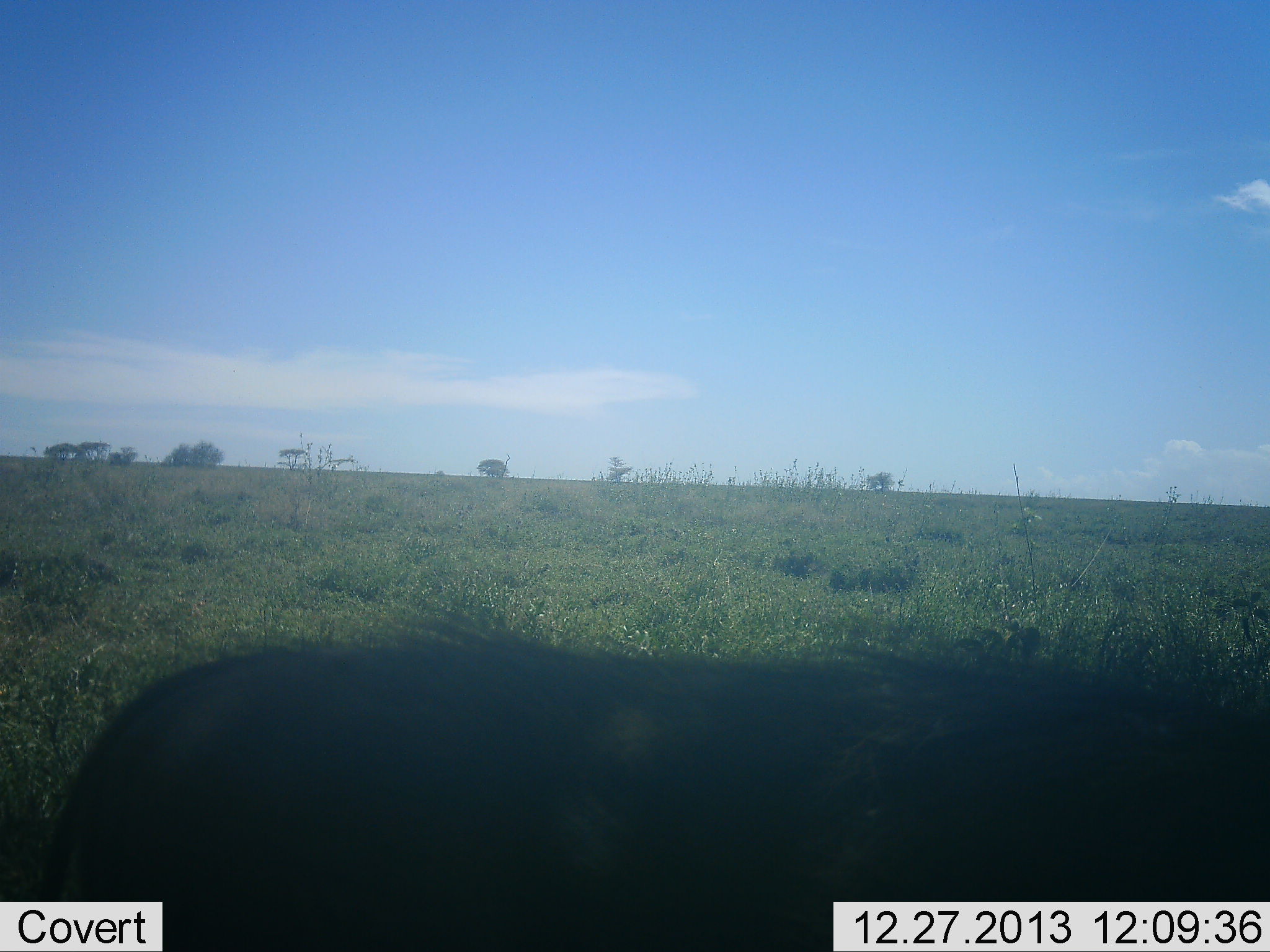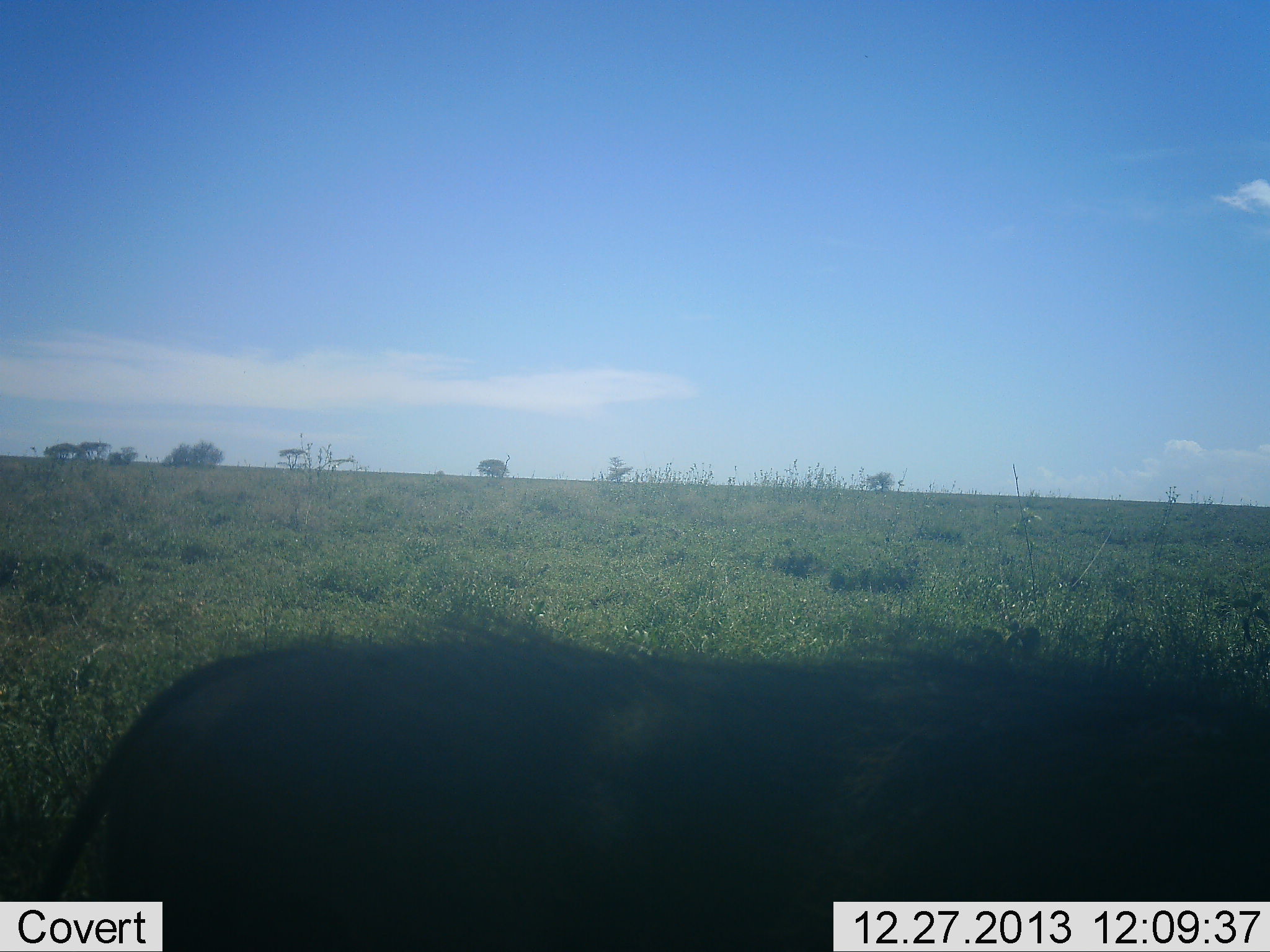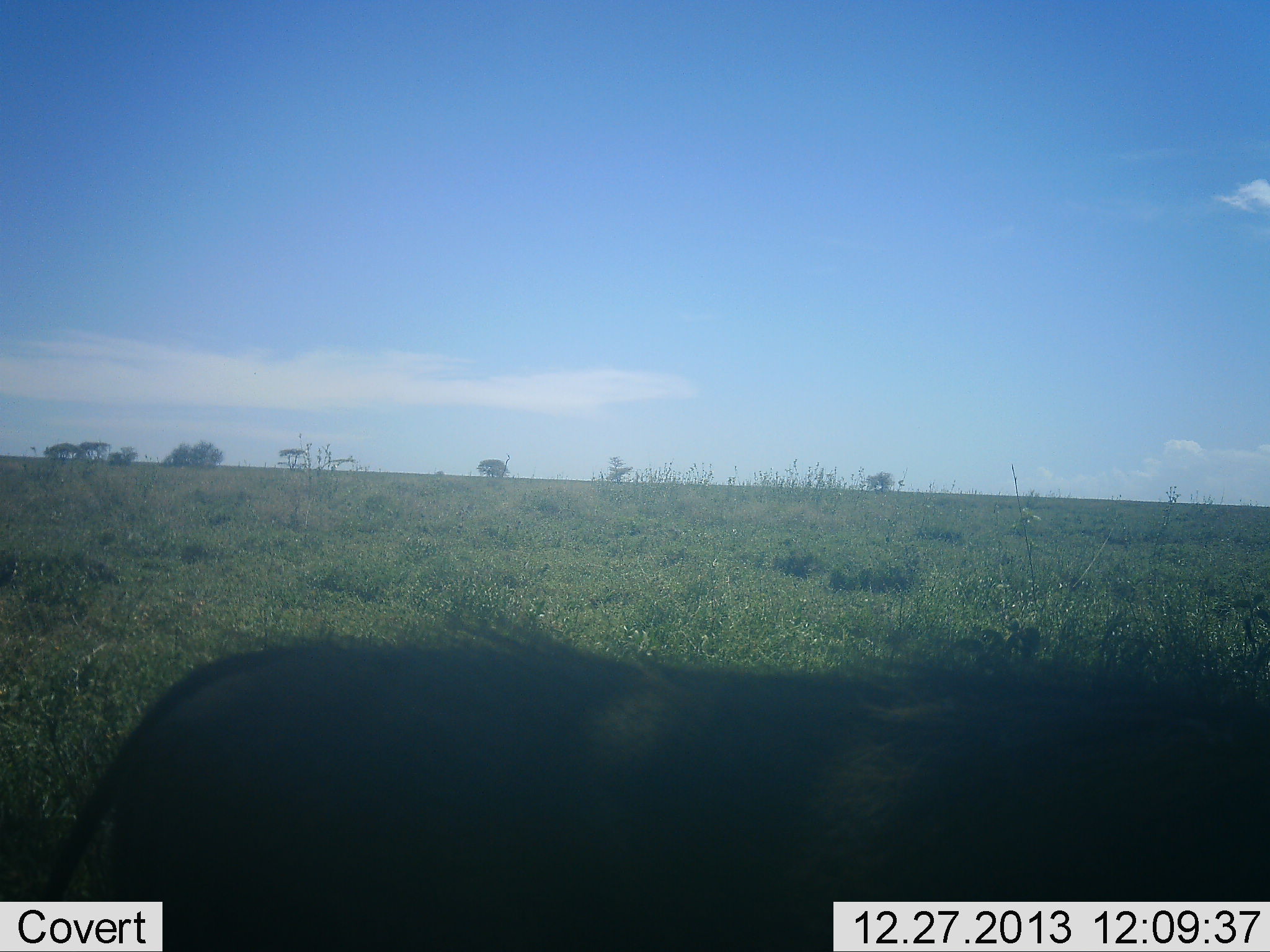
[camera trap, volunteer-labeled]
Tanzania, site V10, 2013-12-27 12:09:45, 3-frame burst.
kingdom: Animalia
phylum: Chordata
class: Mammalia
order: Artiodactyla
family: Suidae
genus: Phacochoerus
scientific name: Phacochoerus africanus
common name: warthog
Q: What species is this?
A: Warthog (Phacochoerus africanus).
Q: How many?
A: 1.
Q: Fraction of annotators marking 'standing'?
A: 90%.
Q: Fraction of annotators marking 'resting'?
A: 0%.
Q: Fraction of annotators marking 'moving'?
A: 0%.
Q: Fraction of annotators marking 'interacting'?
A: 0%.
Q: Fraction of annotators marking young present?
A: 0%.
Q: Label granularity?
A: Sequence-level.